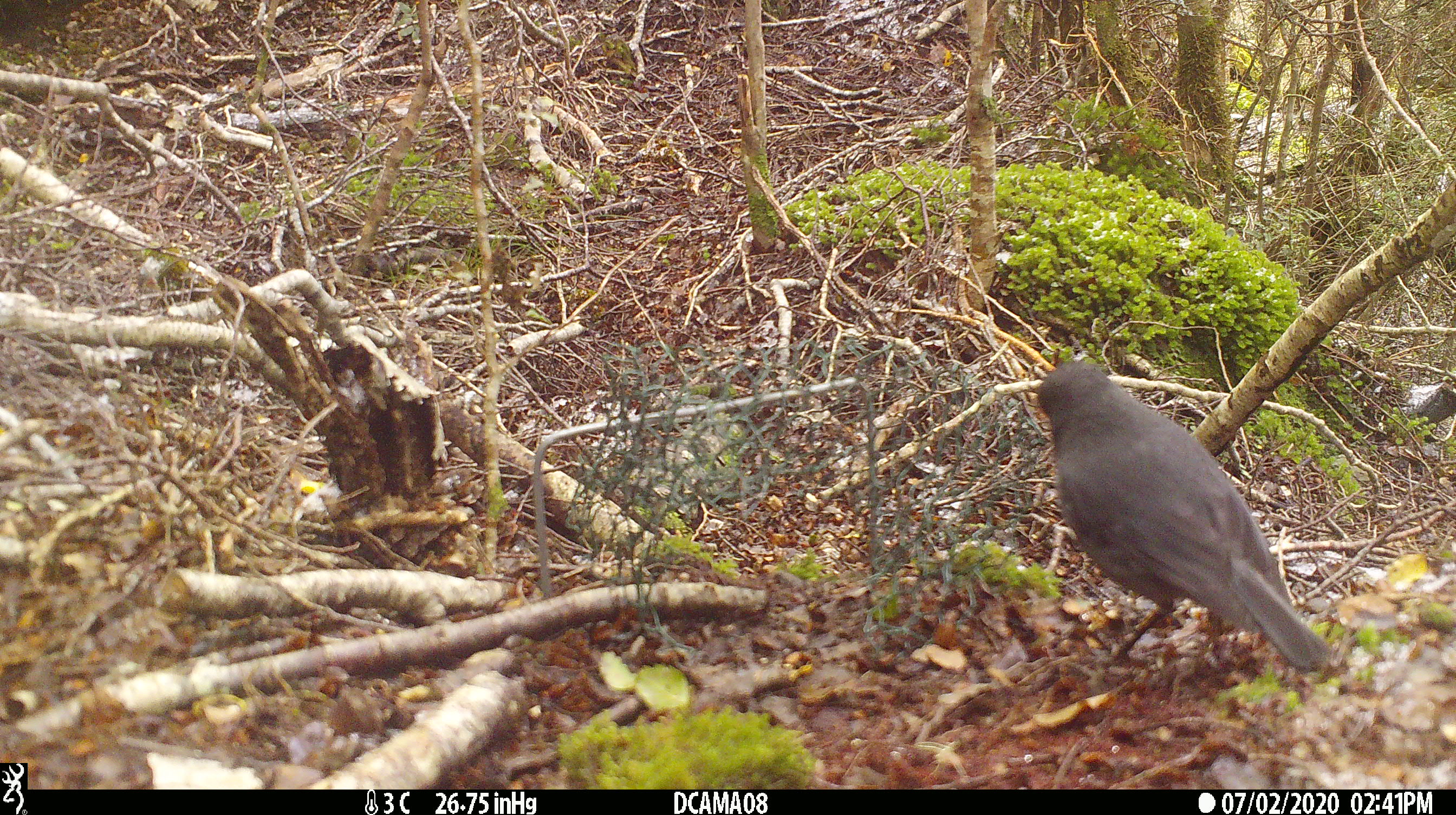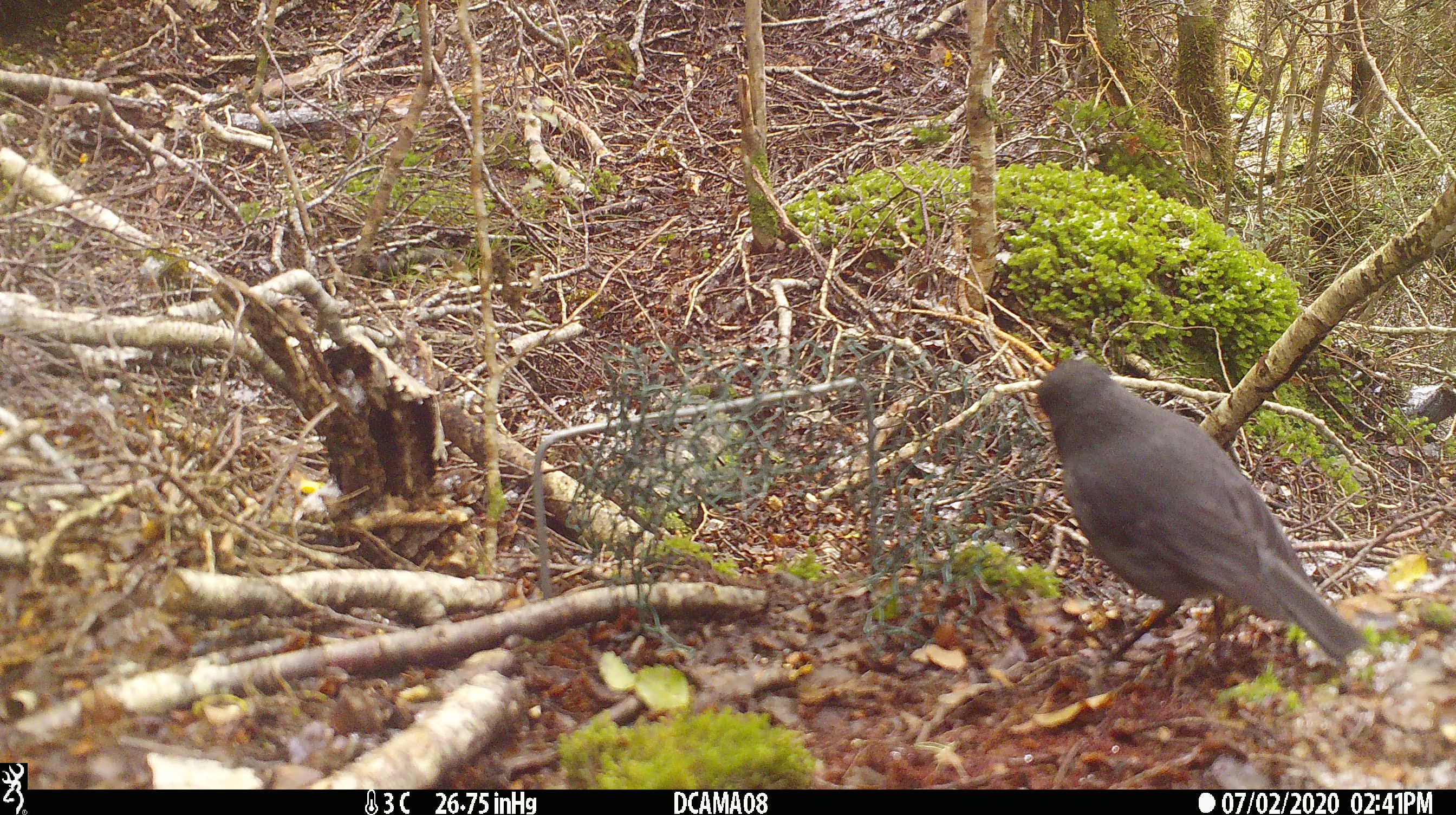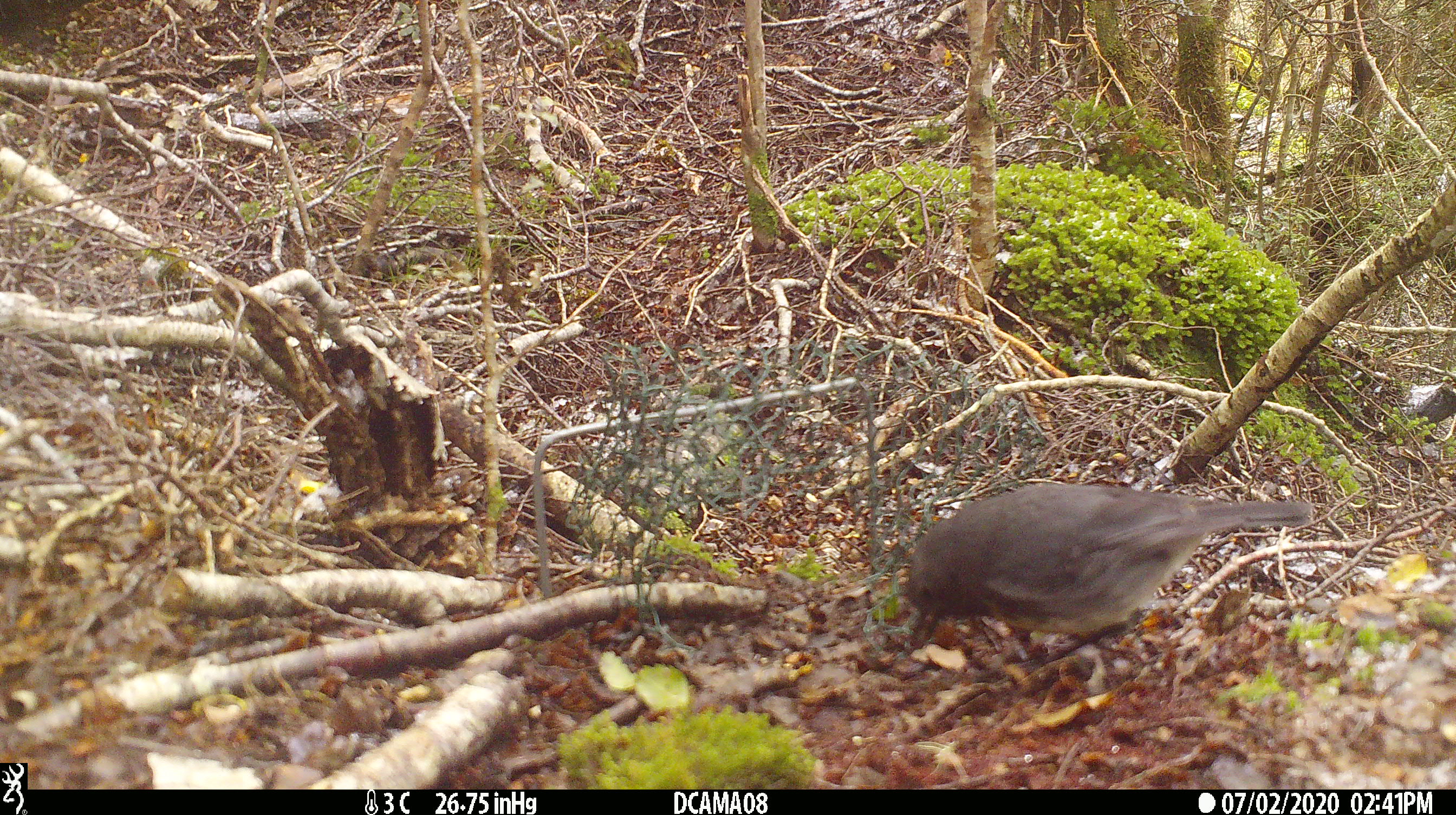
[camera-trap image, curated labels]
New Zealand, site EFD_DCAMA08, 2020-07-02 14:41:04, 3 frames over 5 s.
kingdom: Animalia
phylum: Chordata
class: Aves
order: Passeriformes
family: Petroicidae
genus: Petroica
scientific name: Petroica australis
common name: new zealand robin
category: robin